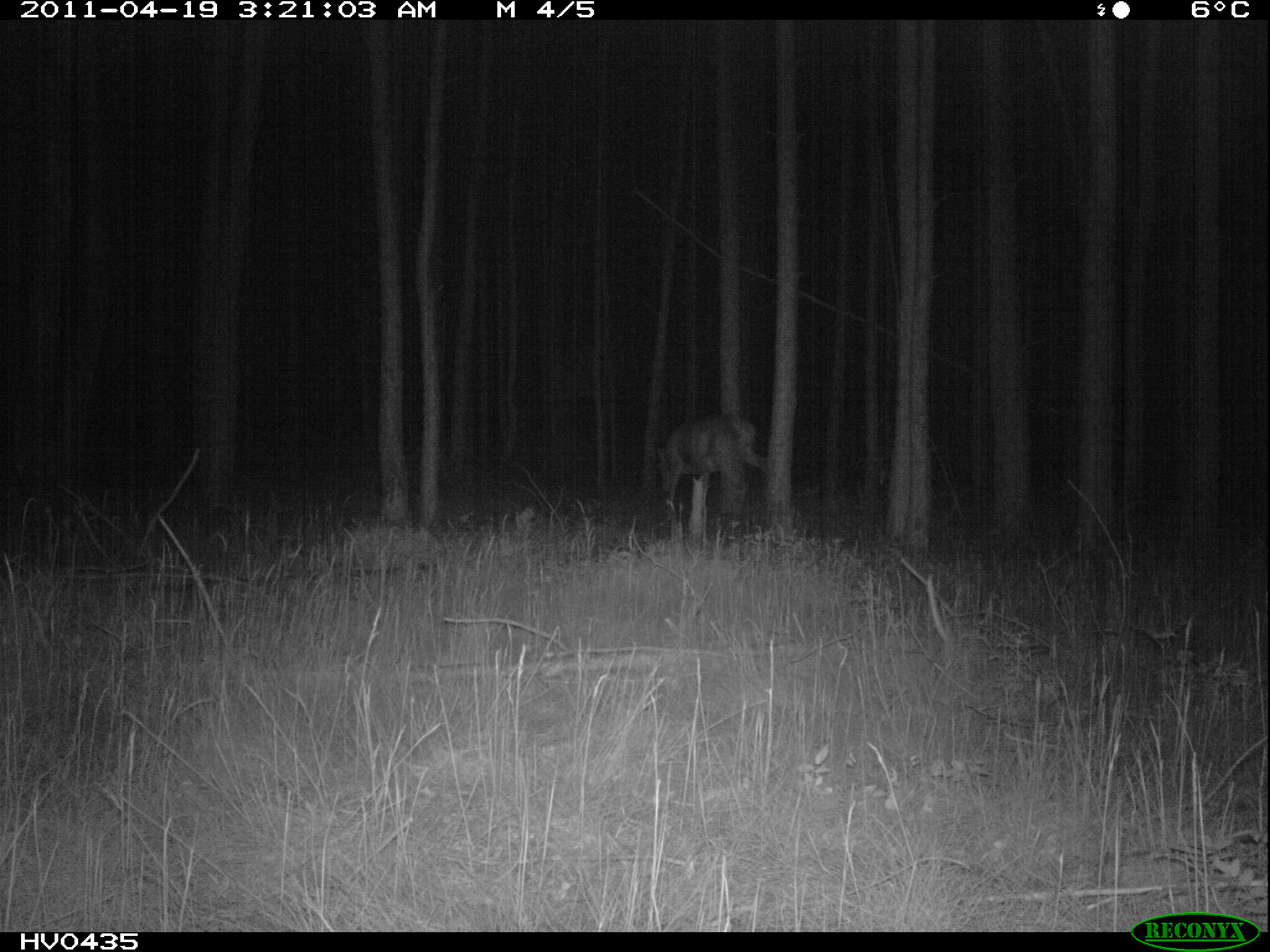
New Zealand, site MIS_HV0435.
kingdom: Animalia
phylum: Chordata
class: Mammalia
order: Artiodactyla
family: Cervidae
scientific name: Cervidae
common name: deer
Deer (Cervidae).